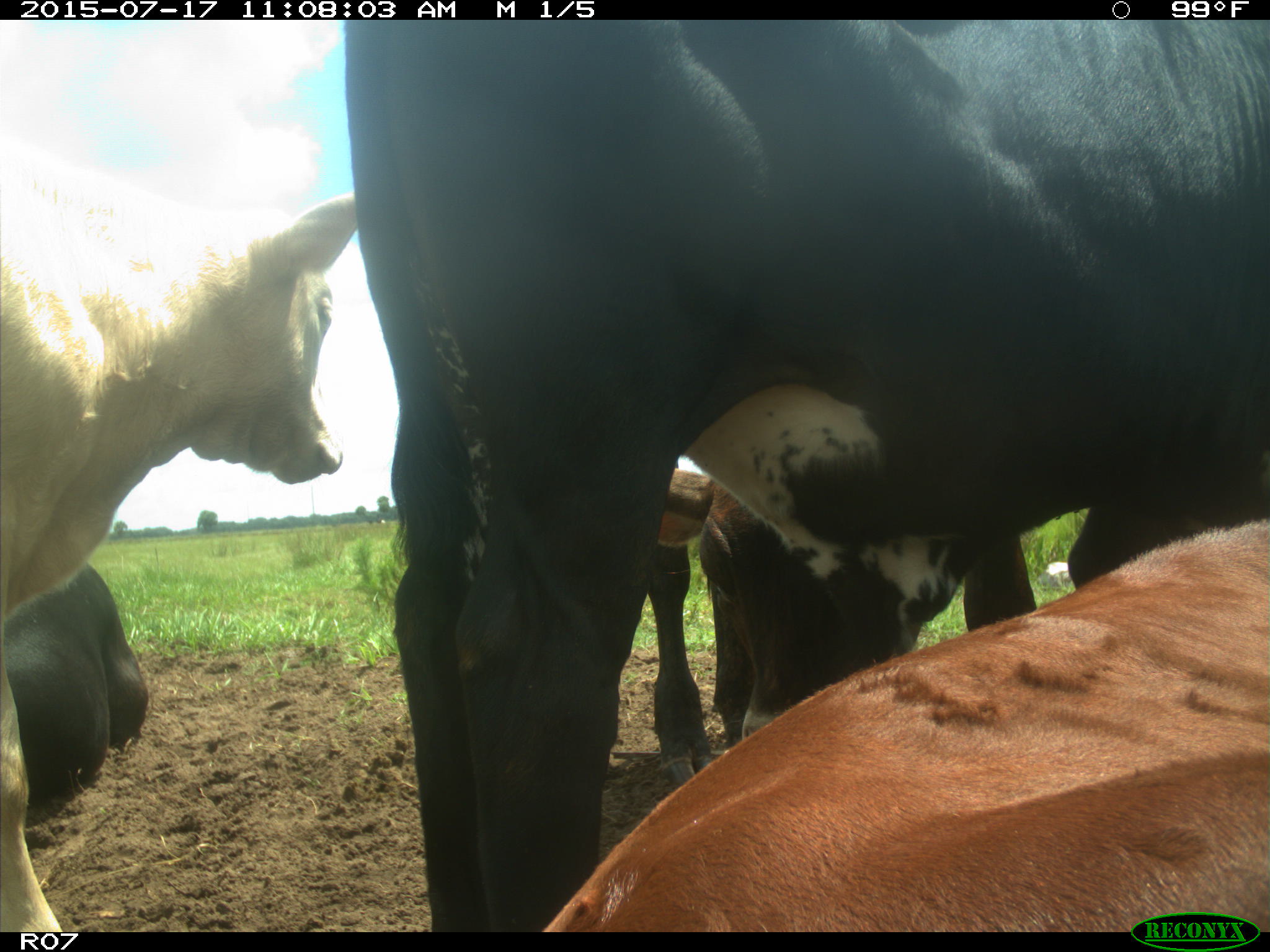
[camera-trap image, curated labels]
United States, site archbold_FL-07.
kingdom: Animalia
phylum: Chordata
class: Mammalia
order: Artiodactyla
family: Bovidae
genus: Bos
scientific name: Bos taurus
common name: domestic cow